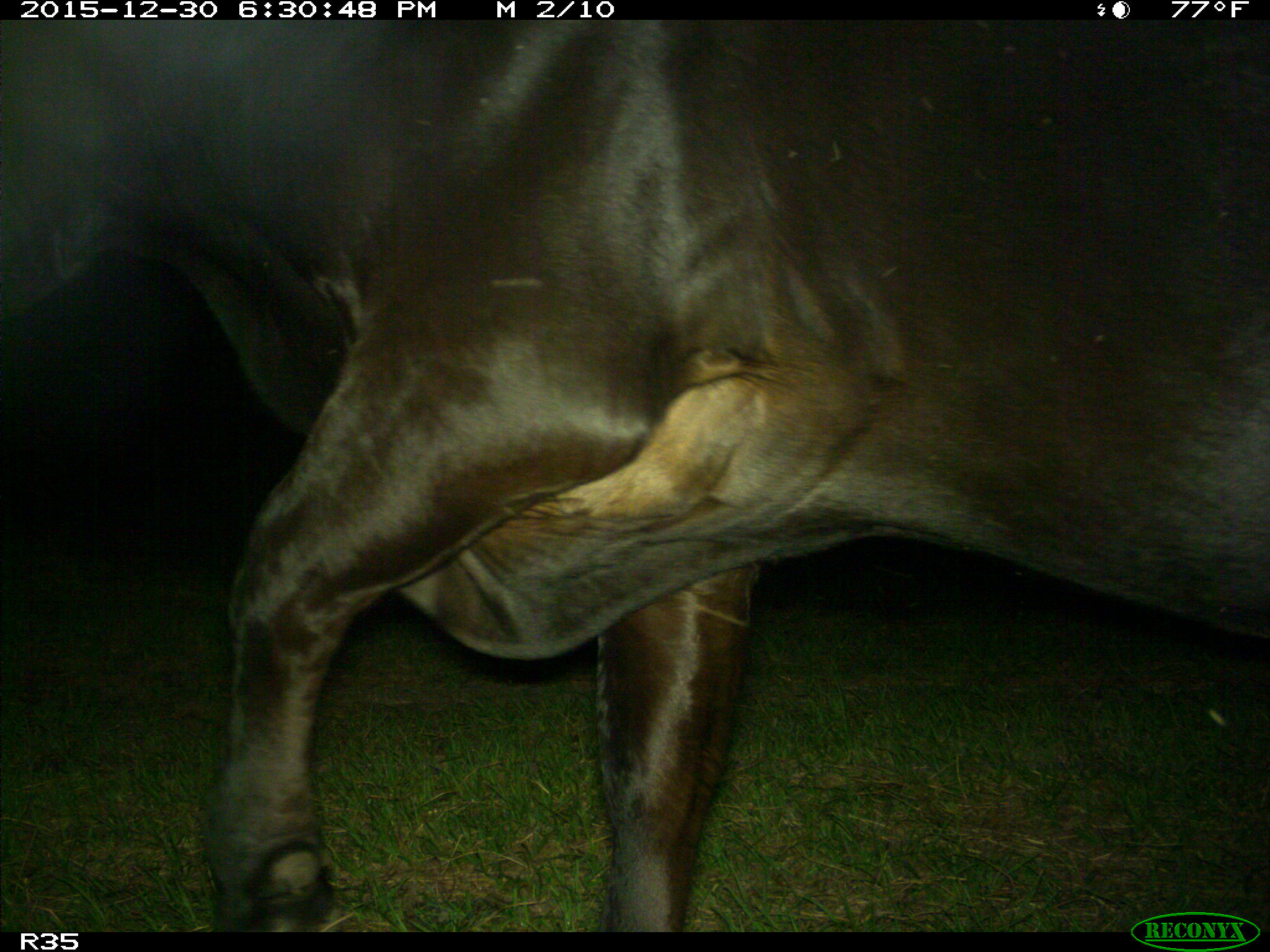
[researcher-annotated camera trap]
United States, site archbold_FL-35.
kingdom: Animalia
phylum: Chordata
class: Mammalia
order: Artiodactyla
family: Bovidae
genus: Bos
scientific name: Bos taurus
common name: domestic cow